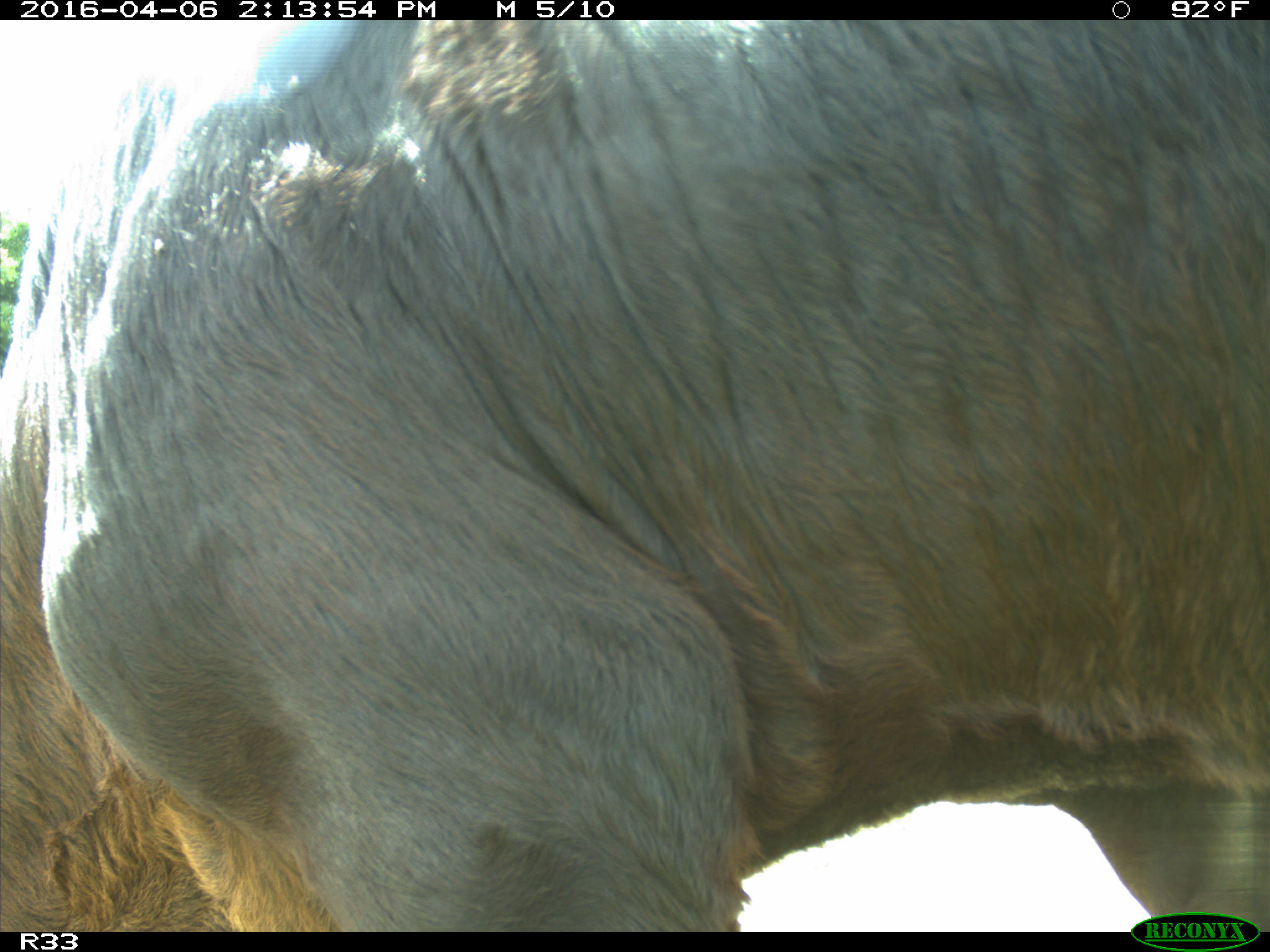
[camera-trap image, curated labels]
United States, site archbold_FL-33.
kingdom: Animalia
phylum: Chordata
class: Mammalia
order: Artiodactyla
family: Bovidae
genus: Bos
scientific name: Bos taurus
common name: domestic cow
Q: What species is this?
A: Bos taurus (domestic cow).